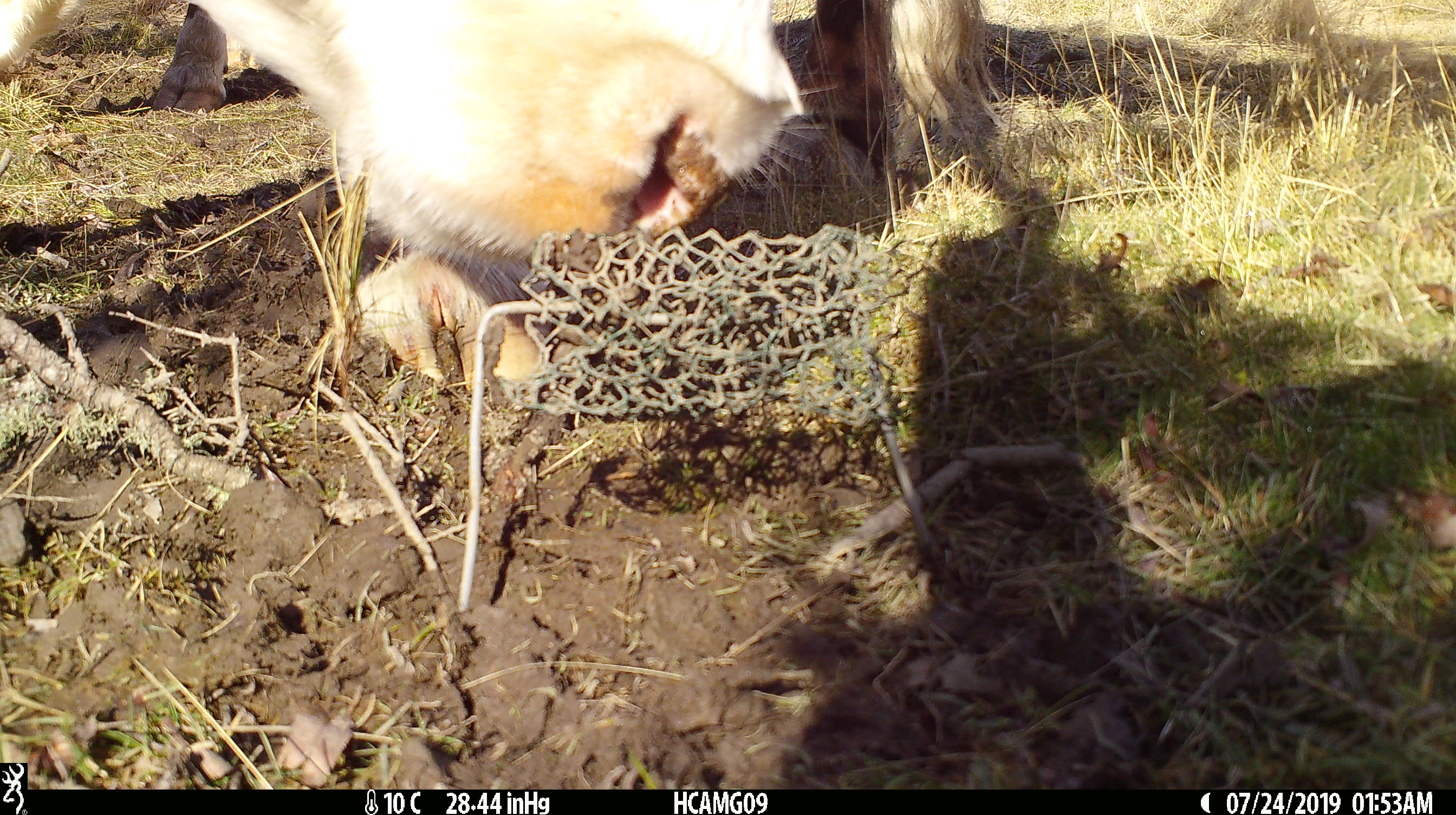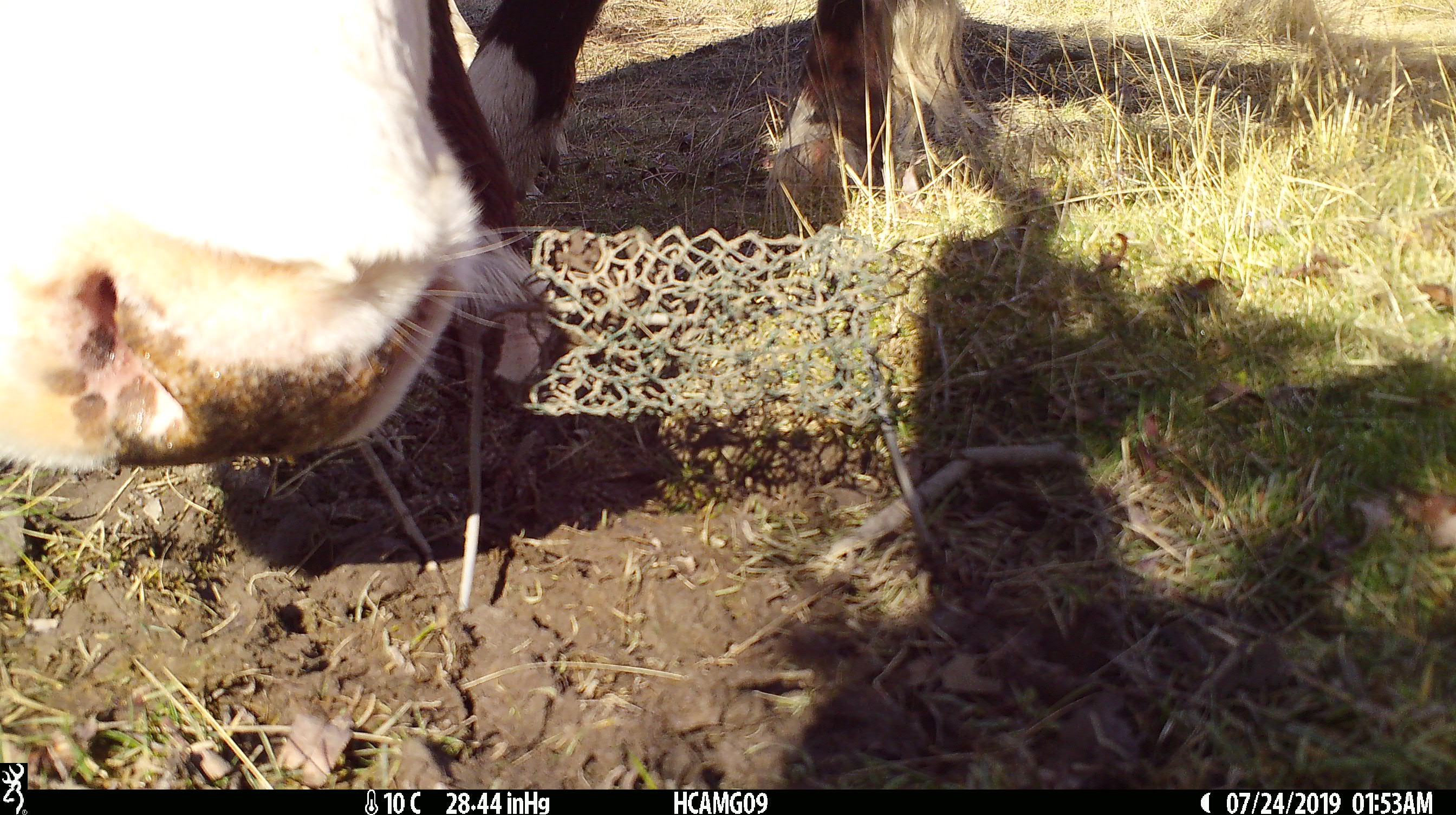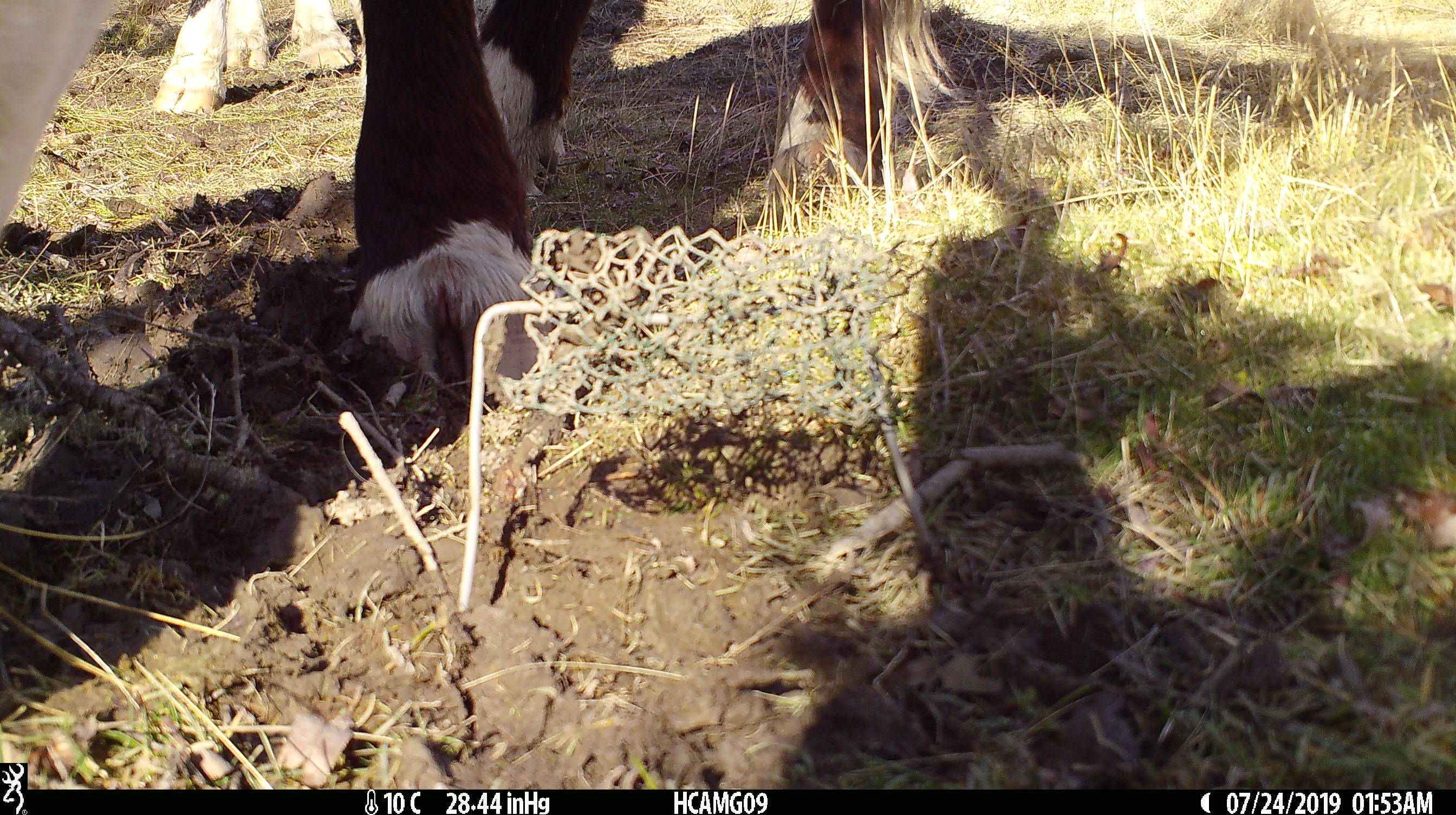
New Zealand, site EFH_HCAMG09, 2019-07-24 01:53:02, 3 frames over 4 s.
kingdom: Animalia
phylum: Chordata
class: Mammalia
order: Artiodactyla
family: Bovidae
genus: Bos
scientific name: Bos taurus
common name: domestic cow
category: cow